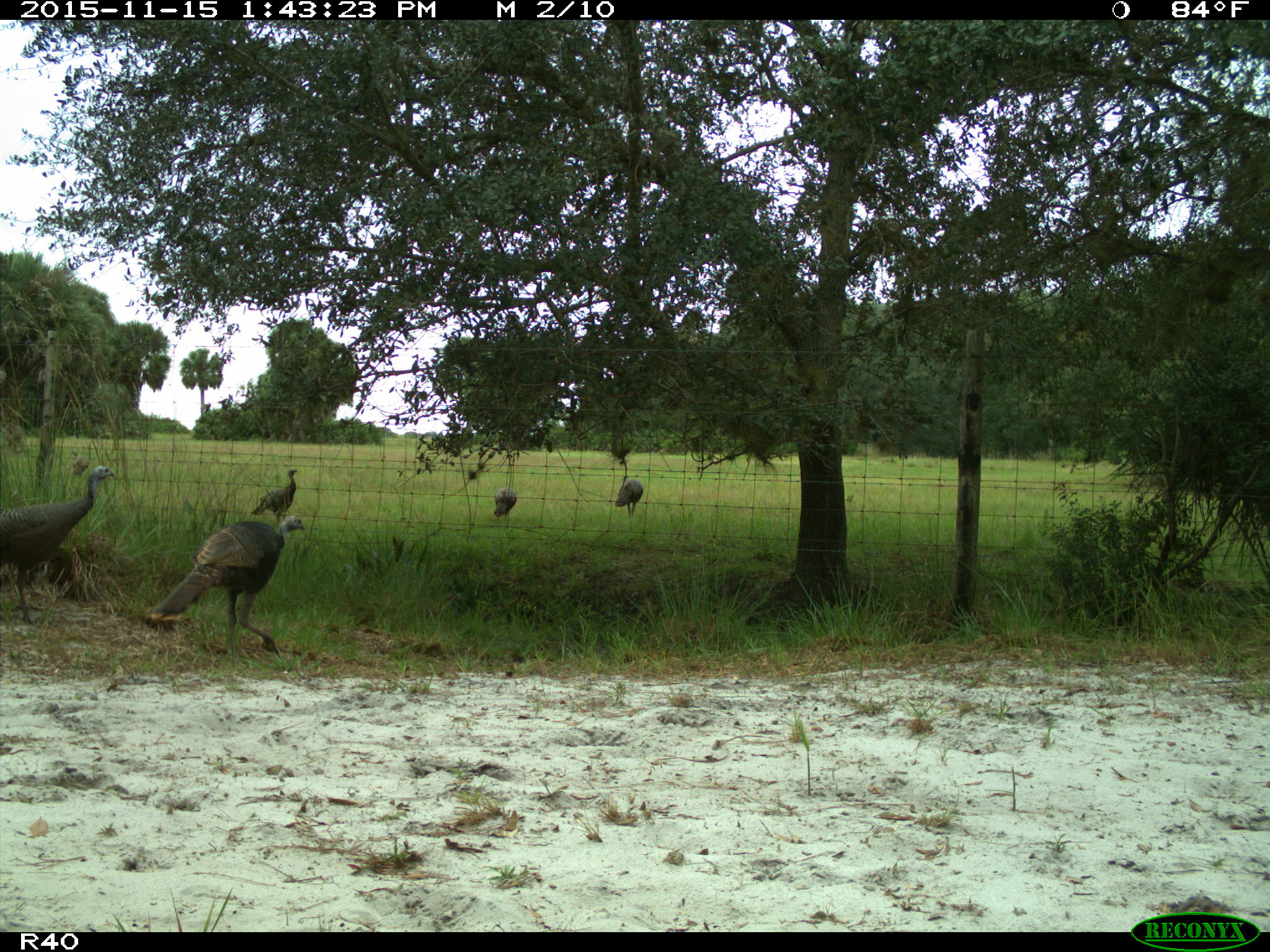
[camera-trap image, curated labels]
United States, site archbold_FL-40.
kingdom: Animalia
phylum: Chordata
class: Aves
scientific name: Aves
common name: birds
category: unidentified bird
Unidentified bird (birds) (Aves).